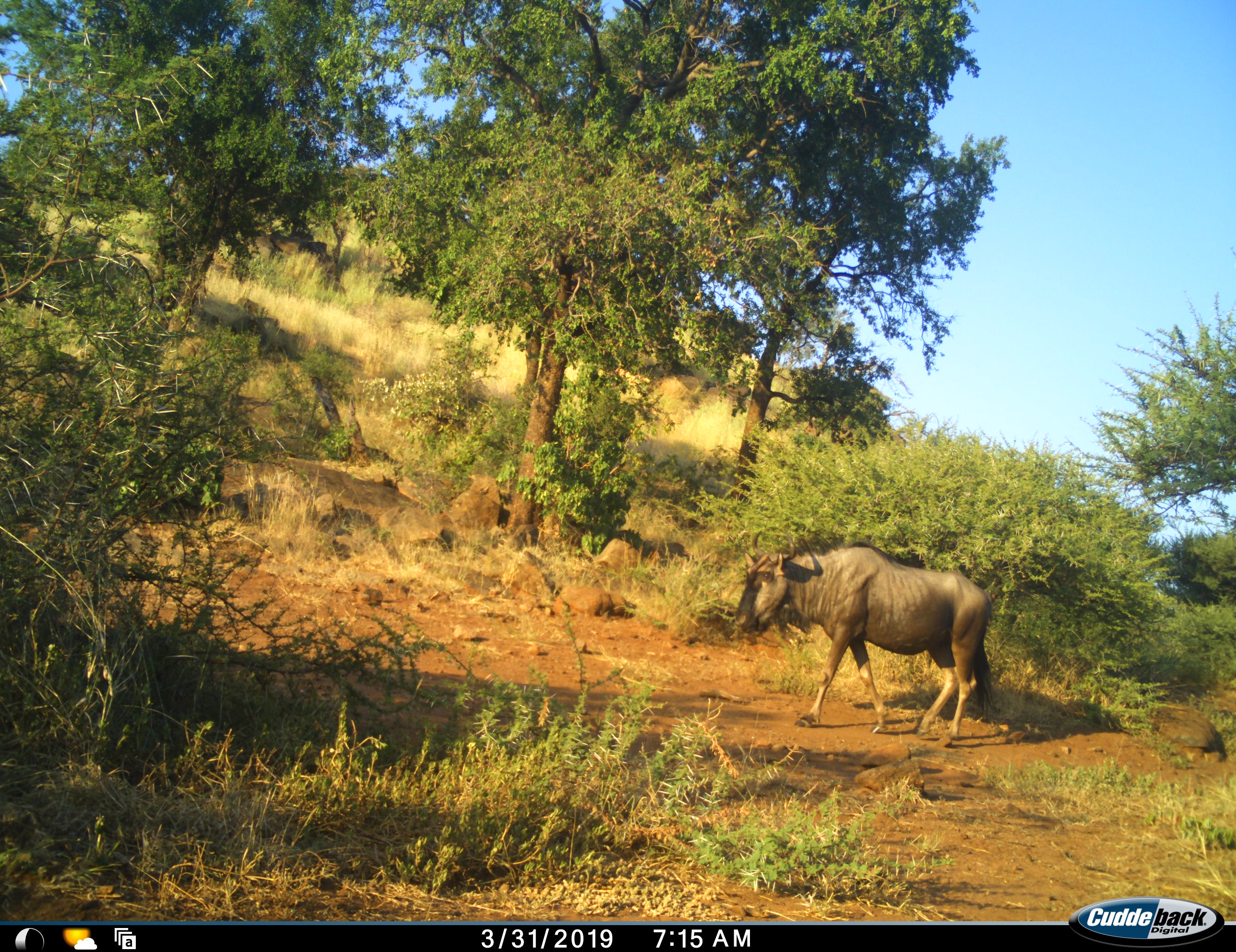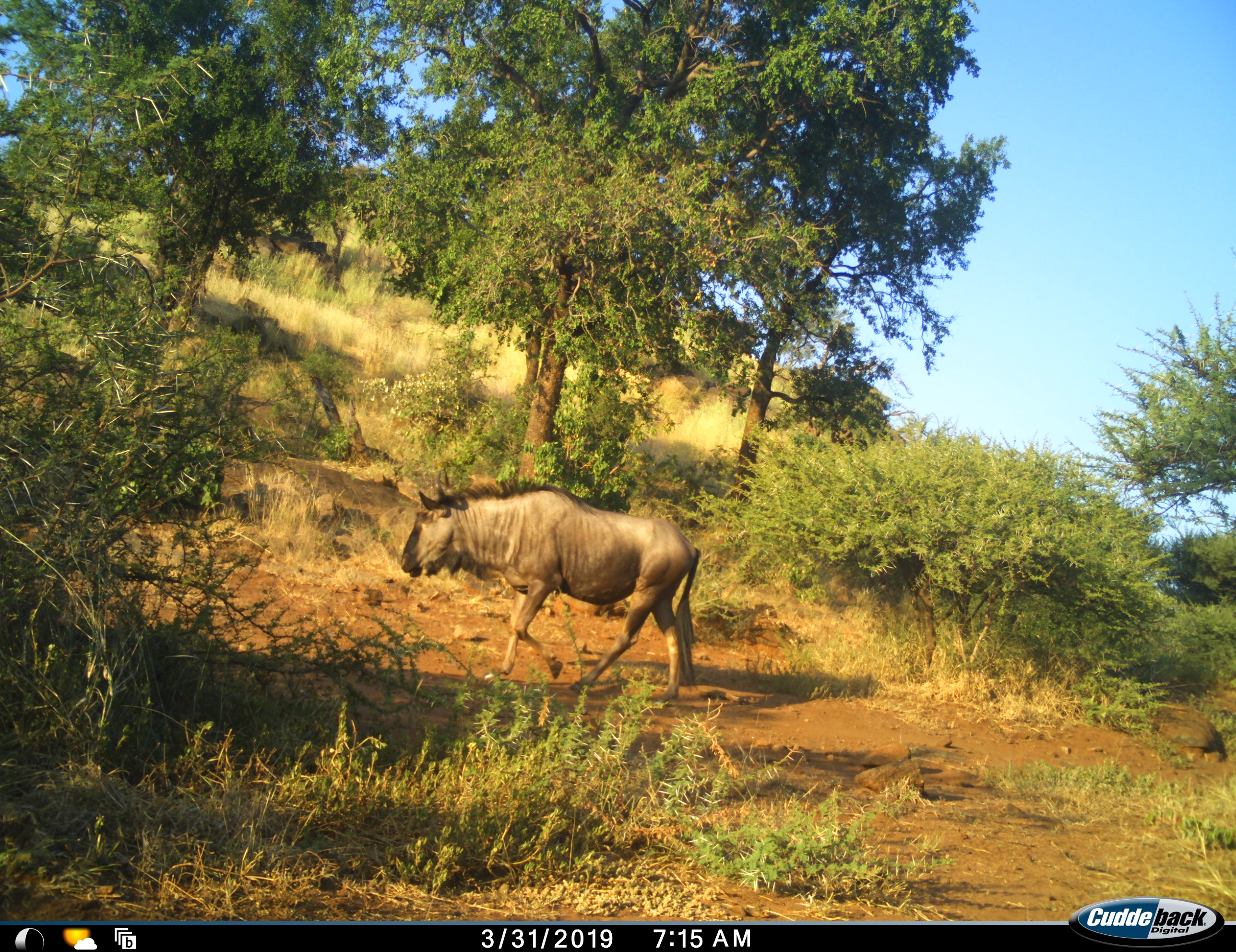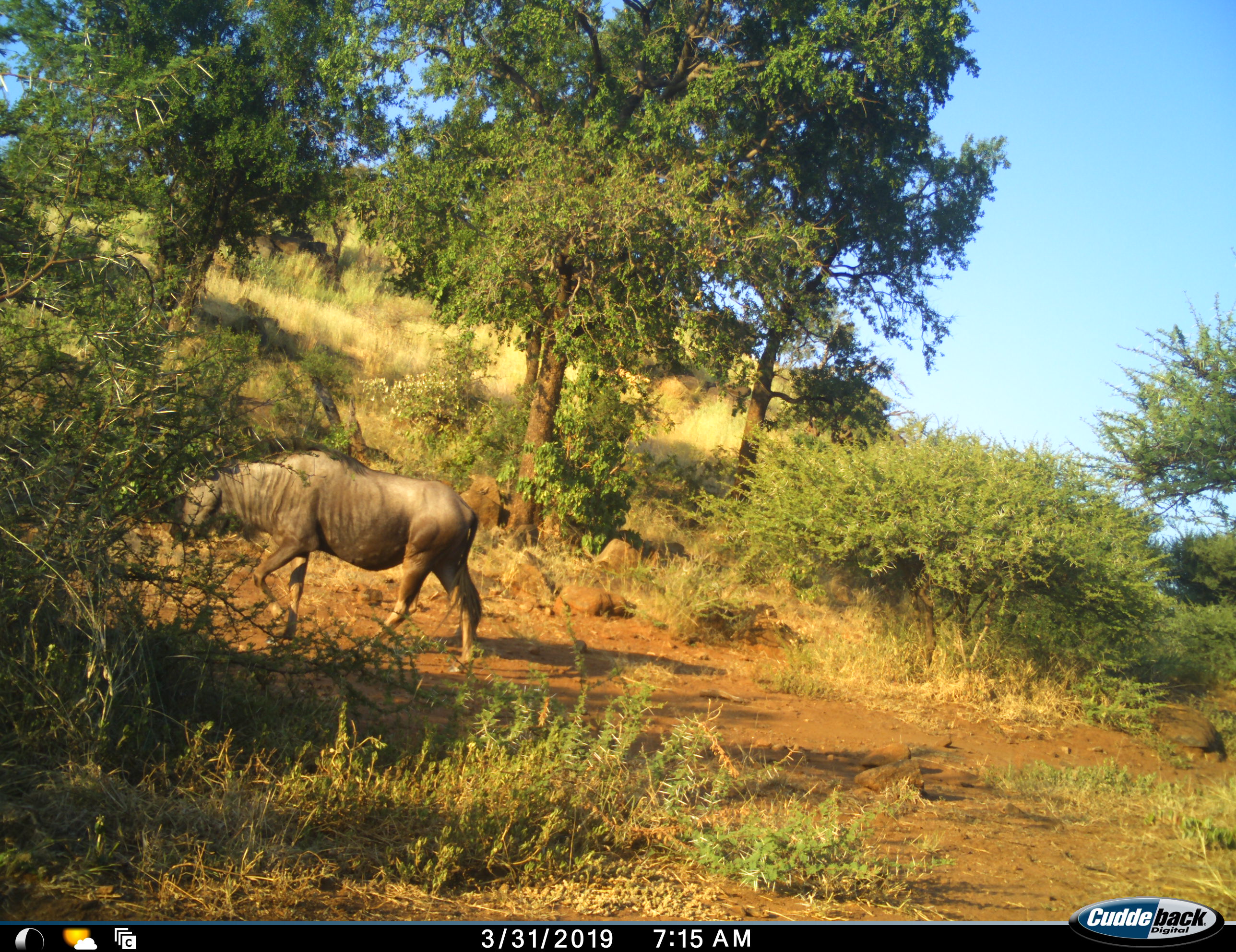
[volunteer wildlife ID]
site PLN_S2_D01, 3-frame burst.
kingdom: Animalia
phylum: Chordata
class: Mammalia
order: Artiodactyla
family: Bovidae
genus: Connochaetes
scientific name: Connochaetes taurinus taurinus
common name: blue wildebeest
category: wildebeestblue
Wildebeestblue (blue wildebeest) (Connochaetes taurinus taurinus), count 1. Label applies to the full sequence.